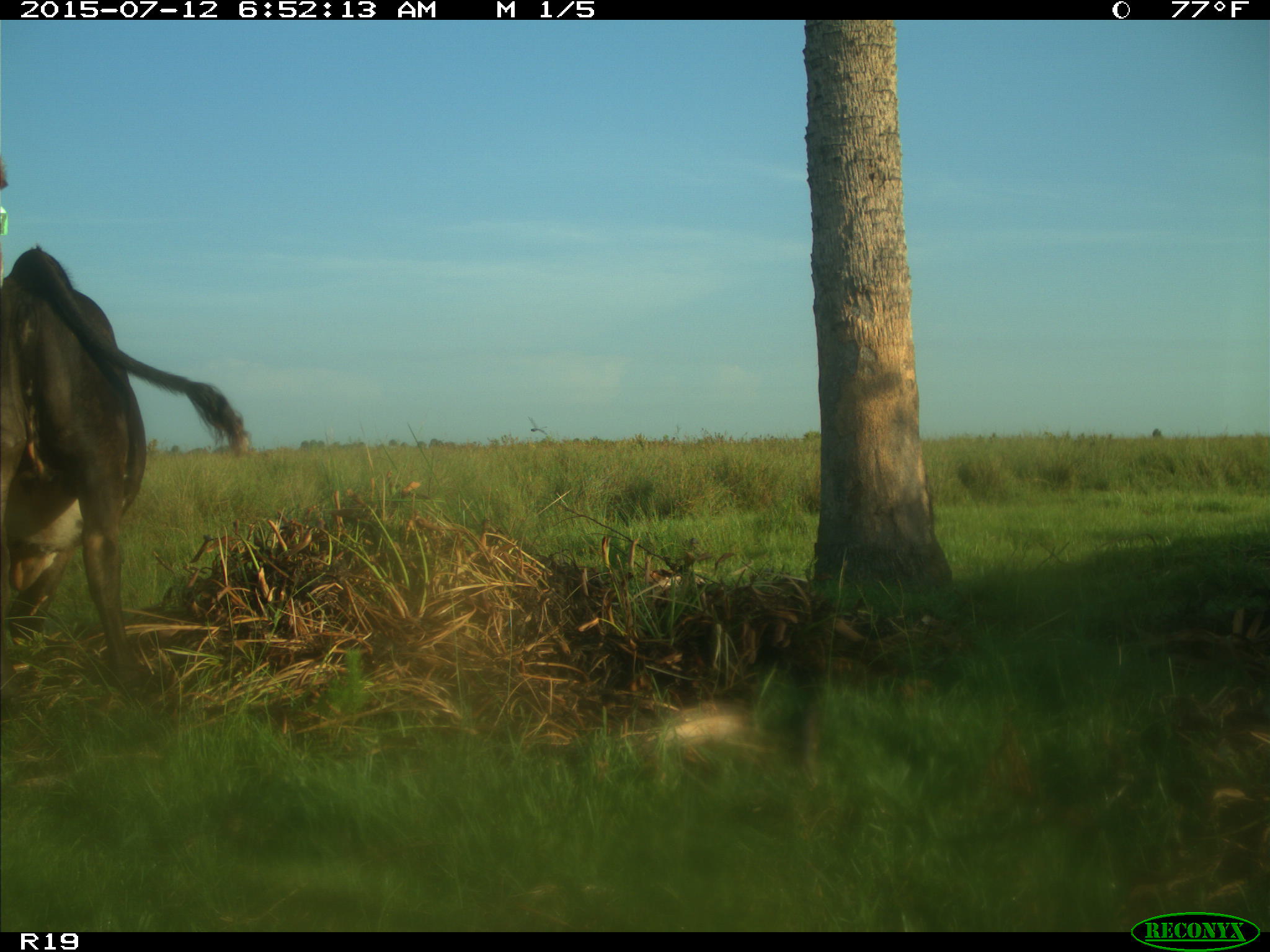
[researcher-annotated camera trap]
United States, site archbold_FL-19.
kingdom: Animalia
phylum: Chordata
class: Mammalia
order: Artiodactyla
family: Bovidae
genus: Bos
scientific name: Bos taurus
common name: domestic cow